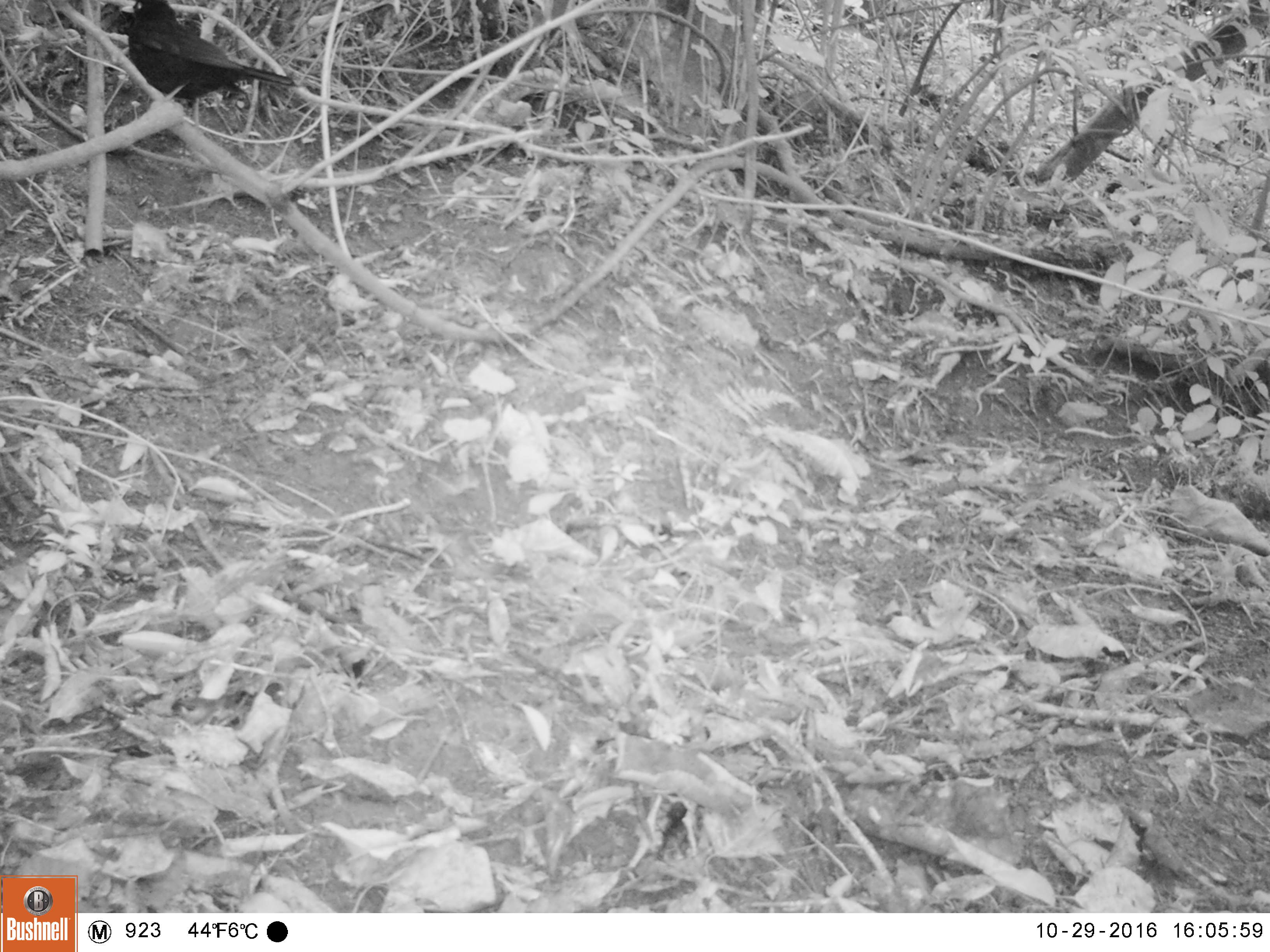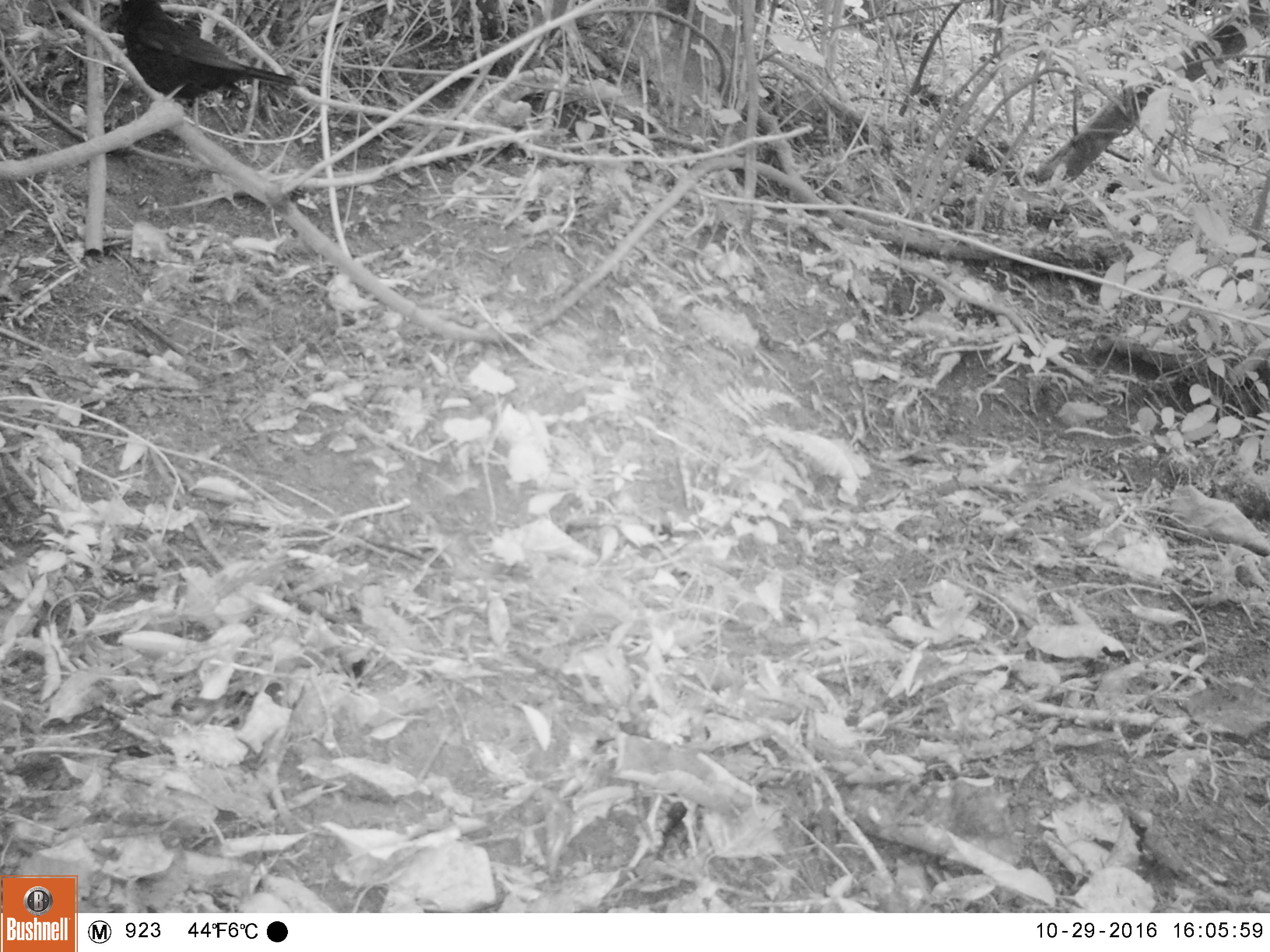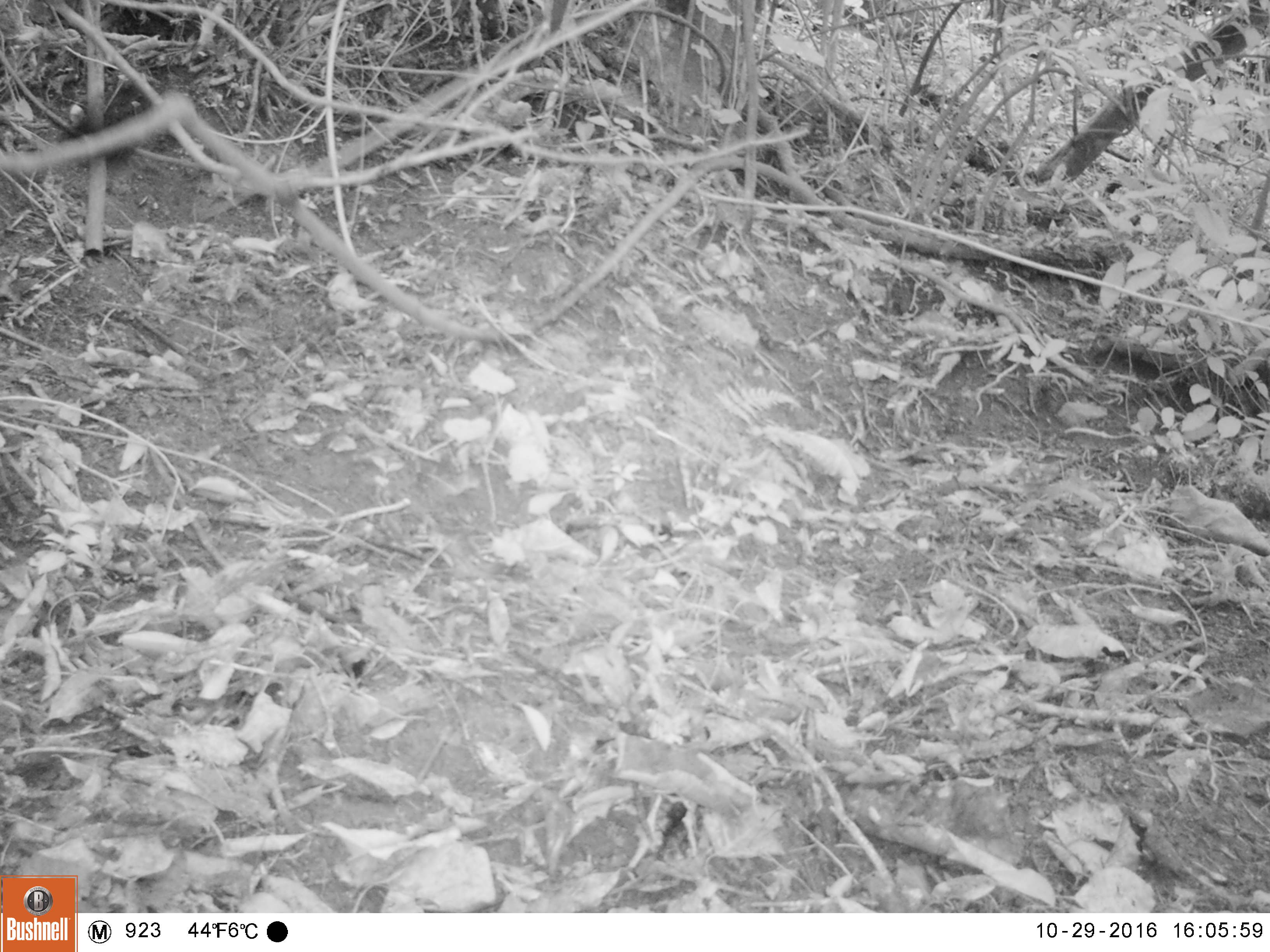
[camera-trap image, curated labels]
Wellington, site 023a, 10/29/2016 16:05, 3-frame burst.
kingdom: Animalia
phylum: Chordata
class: Aves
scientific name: Aves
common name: bird